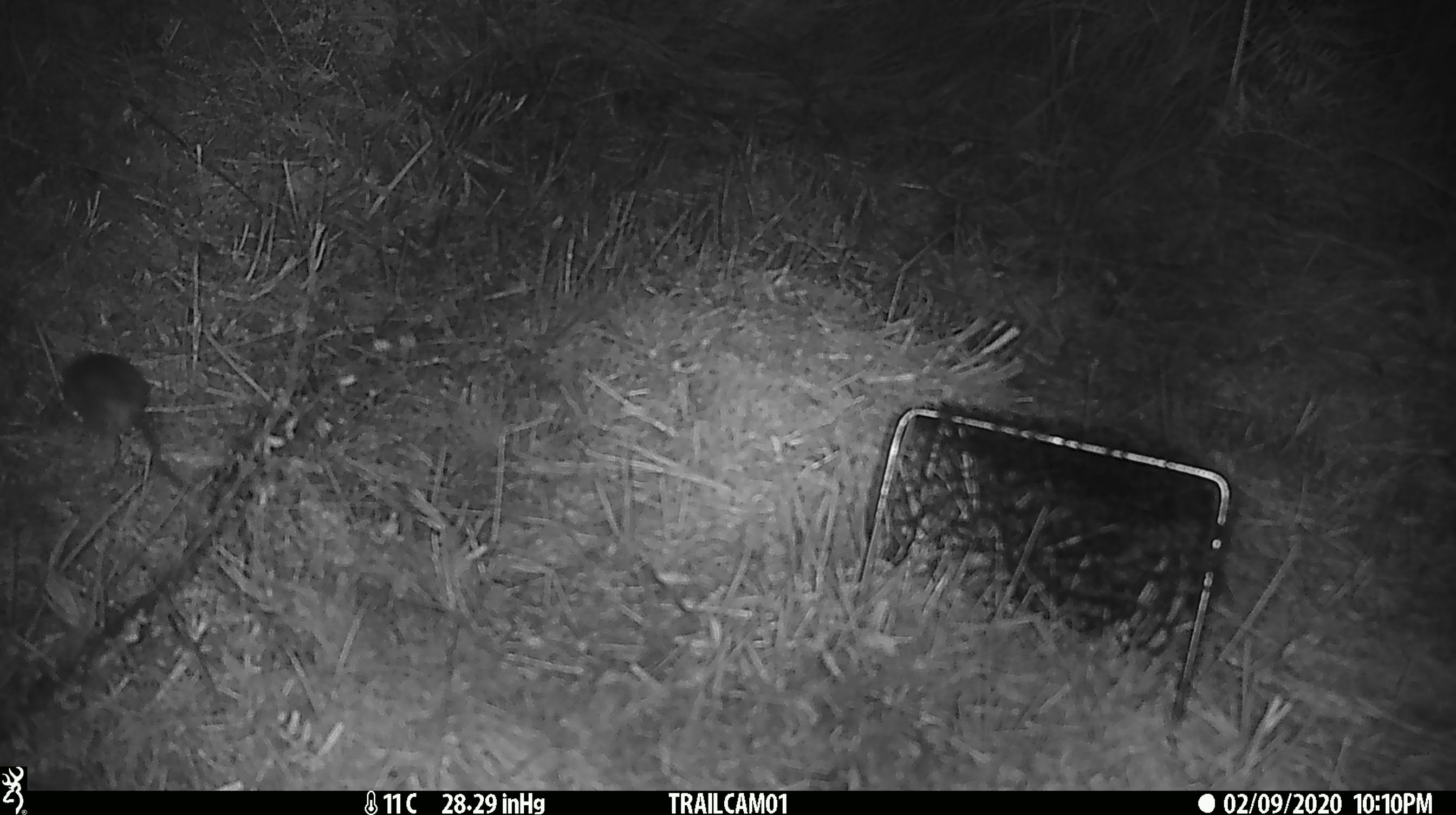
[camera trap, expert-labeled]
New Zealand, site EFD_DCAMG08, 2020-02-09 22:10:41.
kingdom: Animalia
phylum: Chordata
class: Mammalia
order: Rodentia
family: Muridae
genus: Mus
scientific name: Mus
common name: mouse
Mouse (Mus).